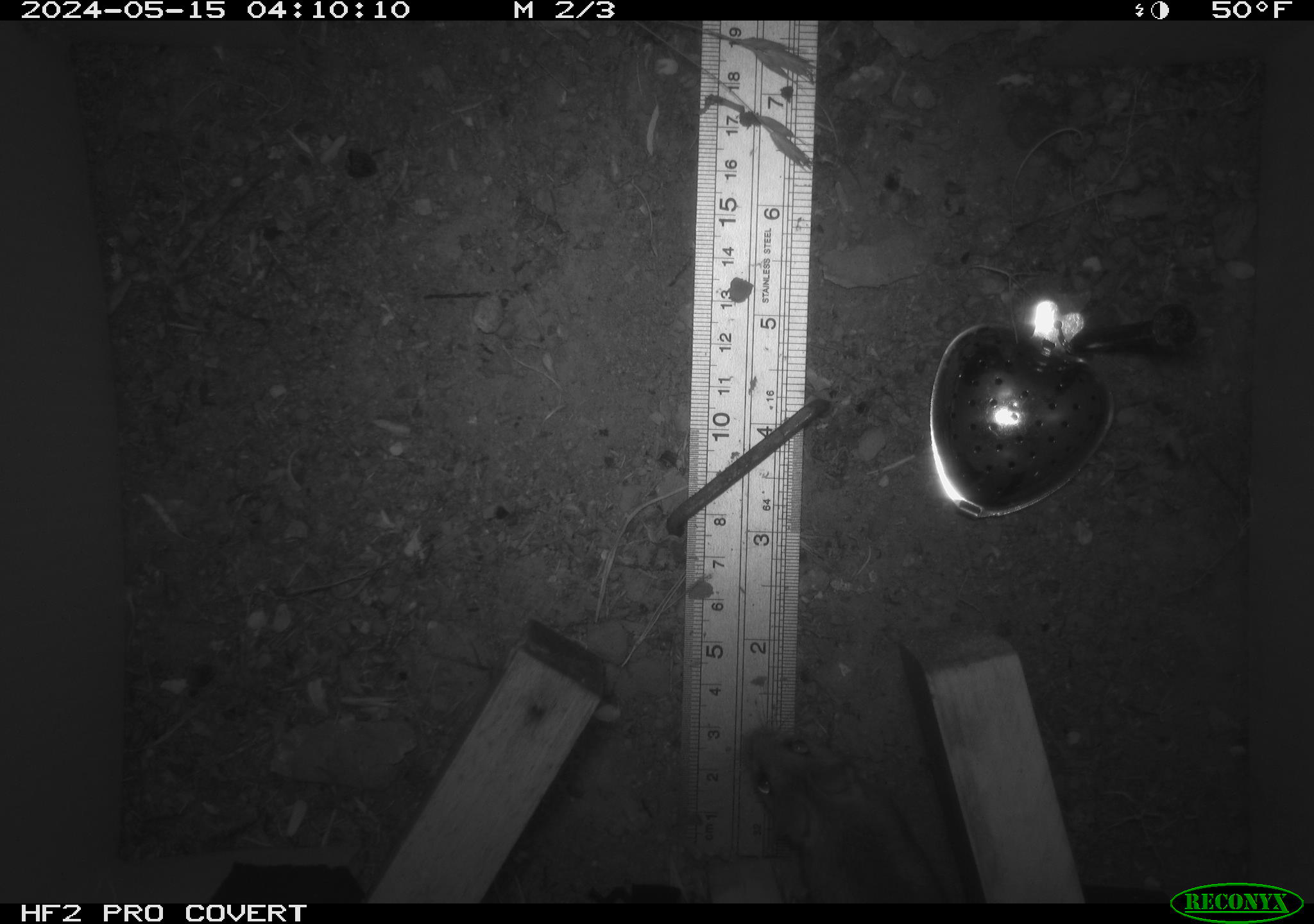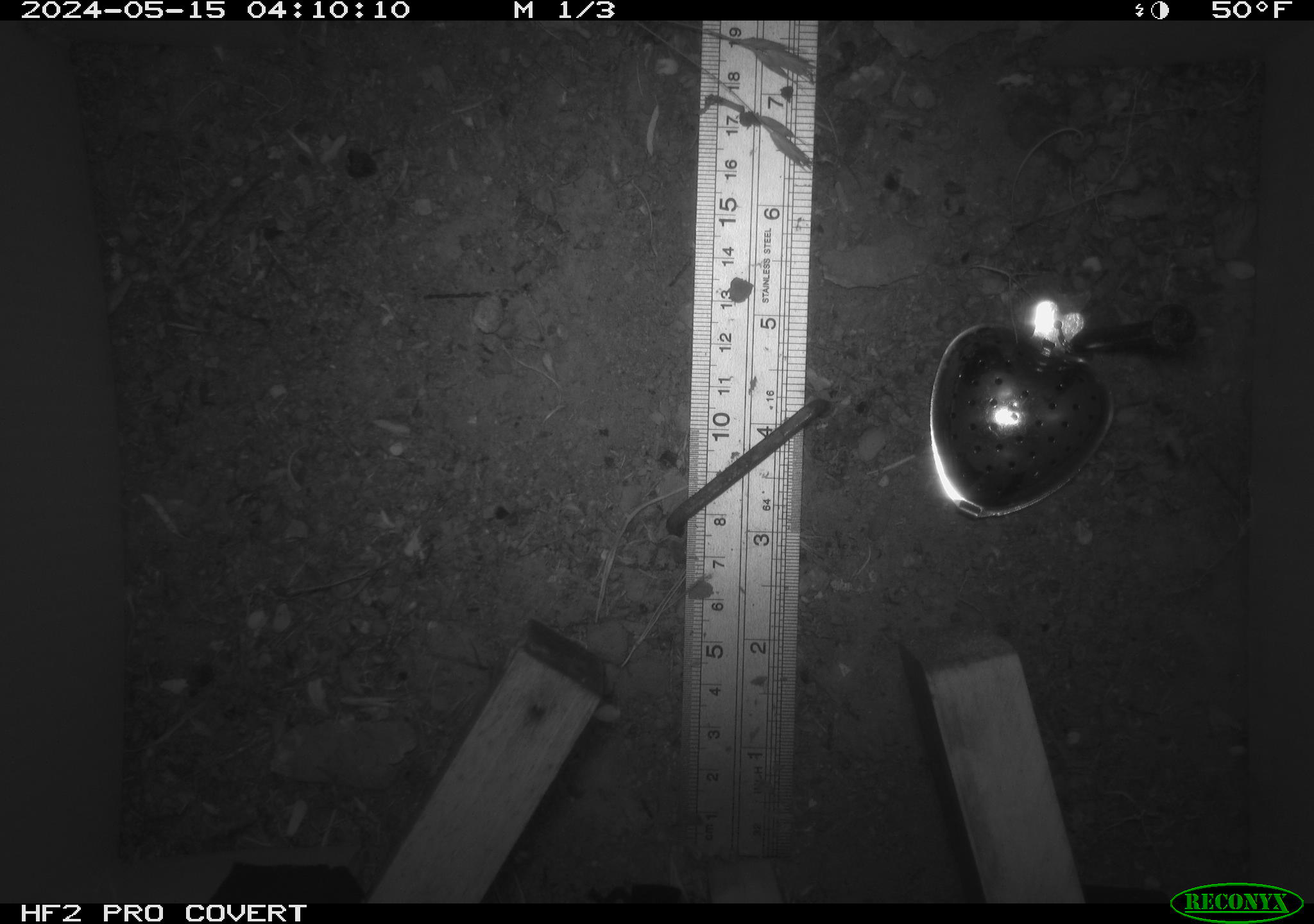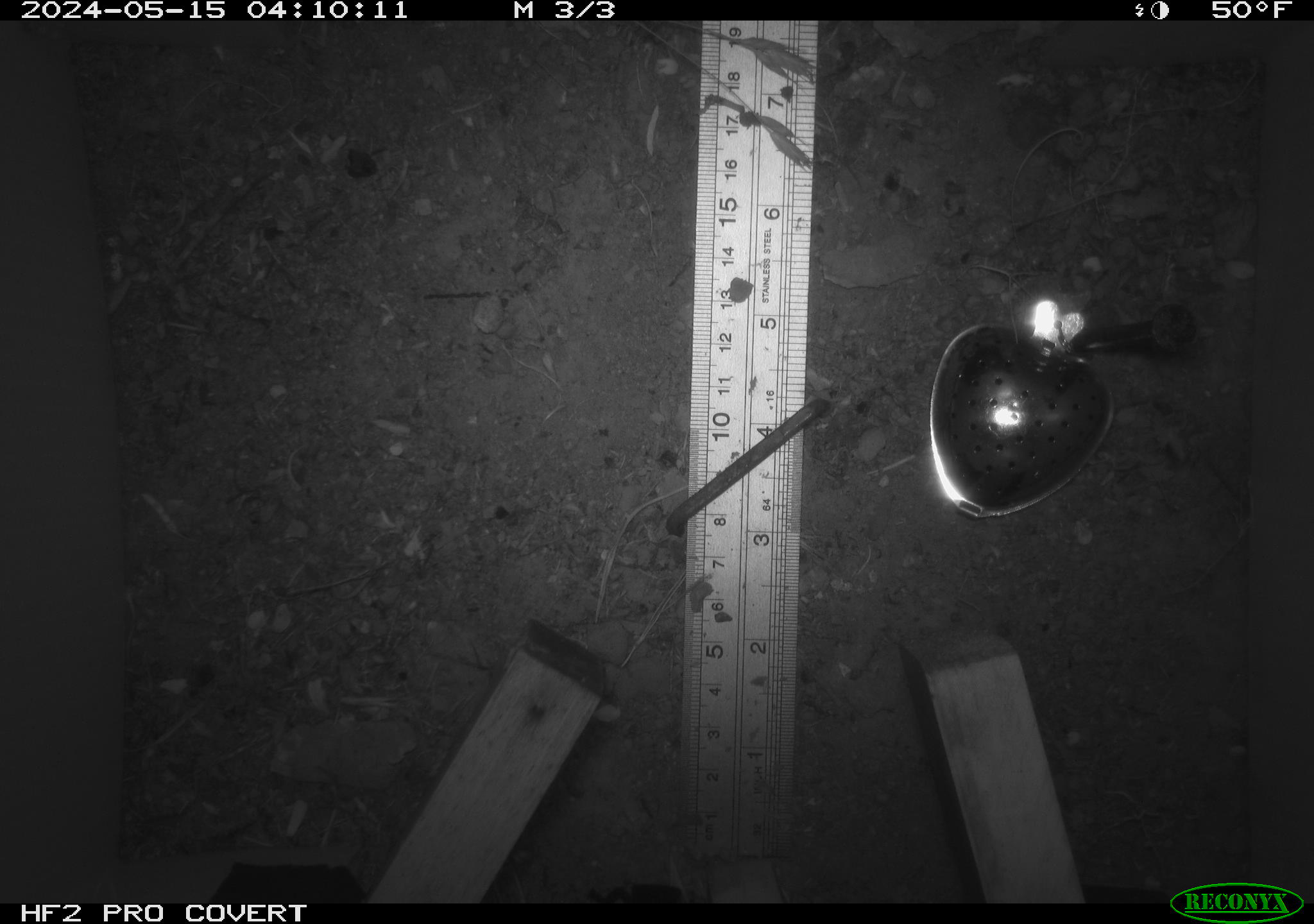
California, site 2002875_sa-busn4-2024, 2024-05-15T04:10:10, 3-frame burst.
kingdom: Animalia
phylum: Chordata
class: Mammalia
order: Rodentia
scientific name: Rodentia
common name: rodent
Rodent (Rodentia).